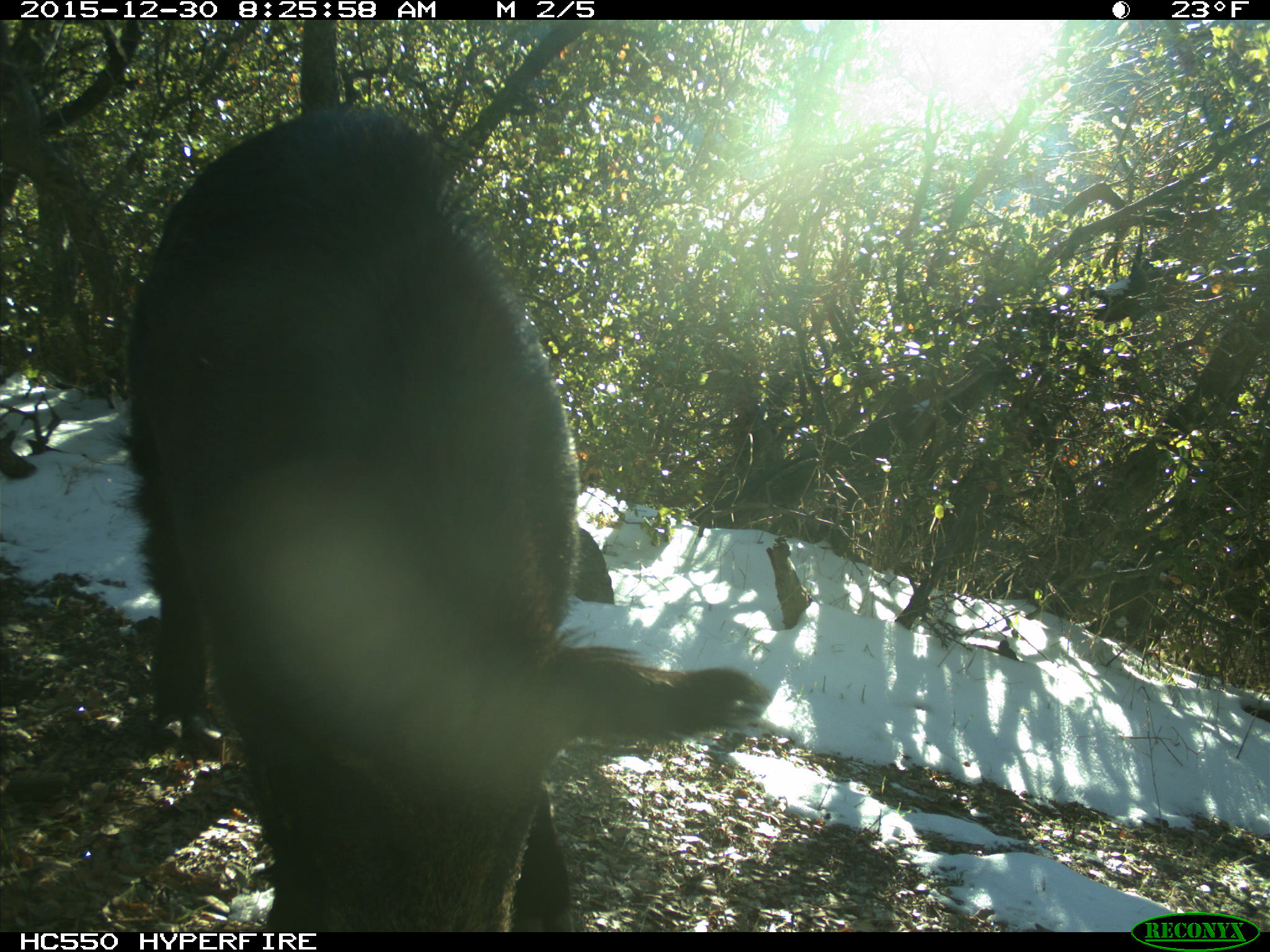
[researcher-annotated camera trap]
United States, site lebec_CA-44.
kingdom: Animalia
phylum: Chordata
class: Mammalia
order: Artiodactyla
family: Suidae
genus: Sus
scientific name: Sus scrofa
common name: wild boar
Sus scrofa (wild boar).